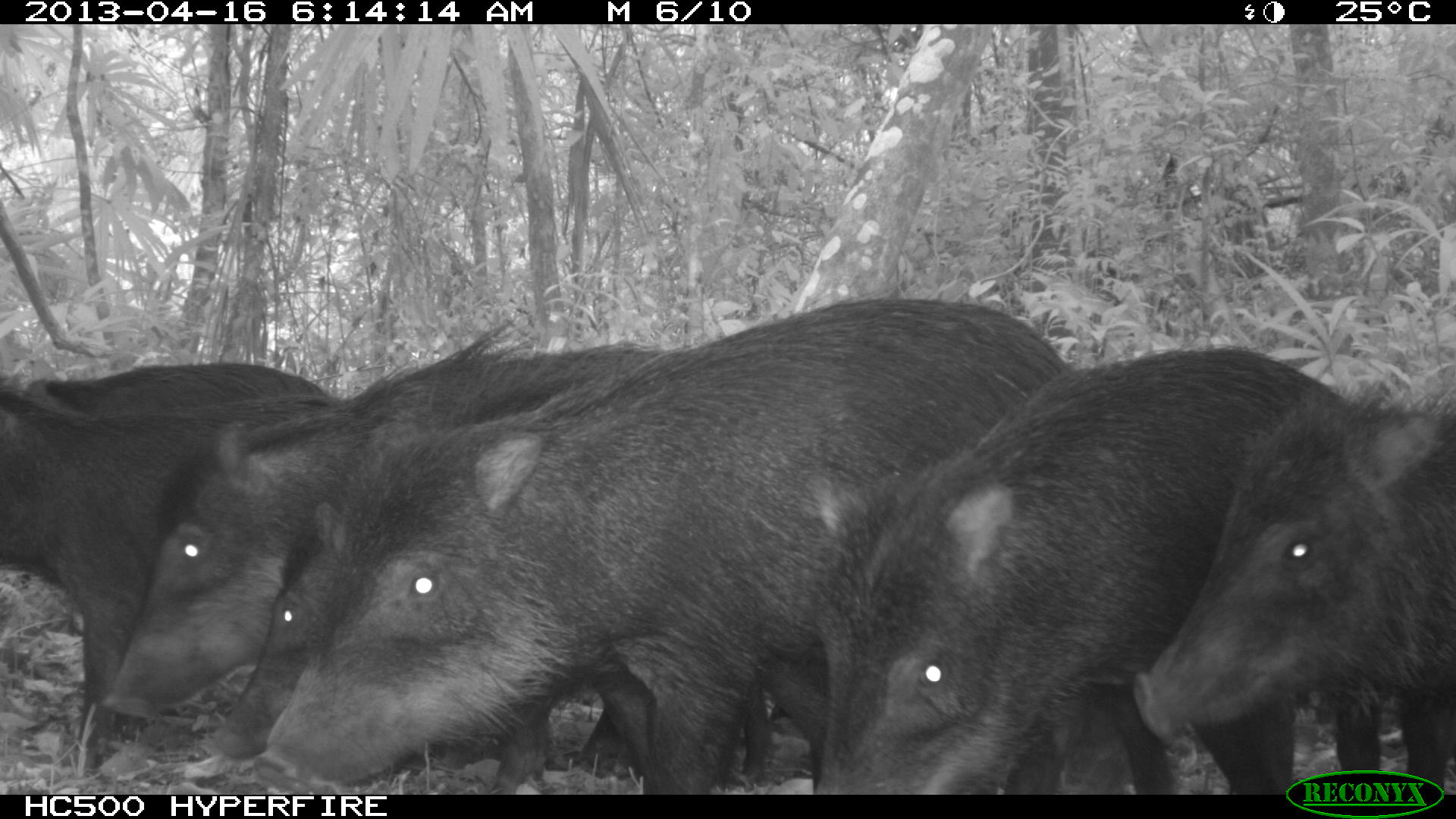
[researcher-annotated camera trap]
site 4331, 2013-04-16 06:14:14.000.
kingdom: Animalia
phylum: Chordata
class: Mammalia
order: Artiodactyla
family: Tayassuidae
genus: Tayassu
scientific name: Tayassu pecari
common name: white-lipped peccary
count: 11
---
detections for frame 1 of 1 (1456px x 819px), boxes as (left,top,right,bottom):
tayassu pecari: (253,293,1076,796); (801,343,1452,795); (212,340,778,795); (105,315,622,794); (1131,365,1453,795); (0,379,334,792); (99,360,337,399)